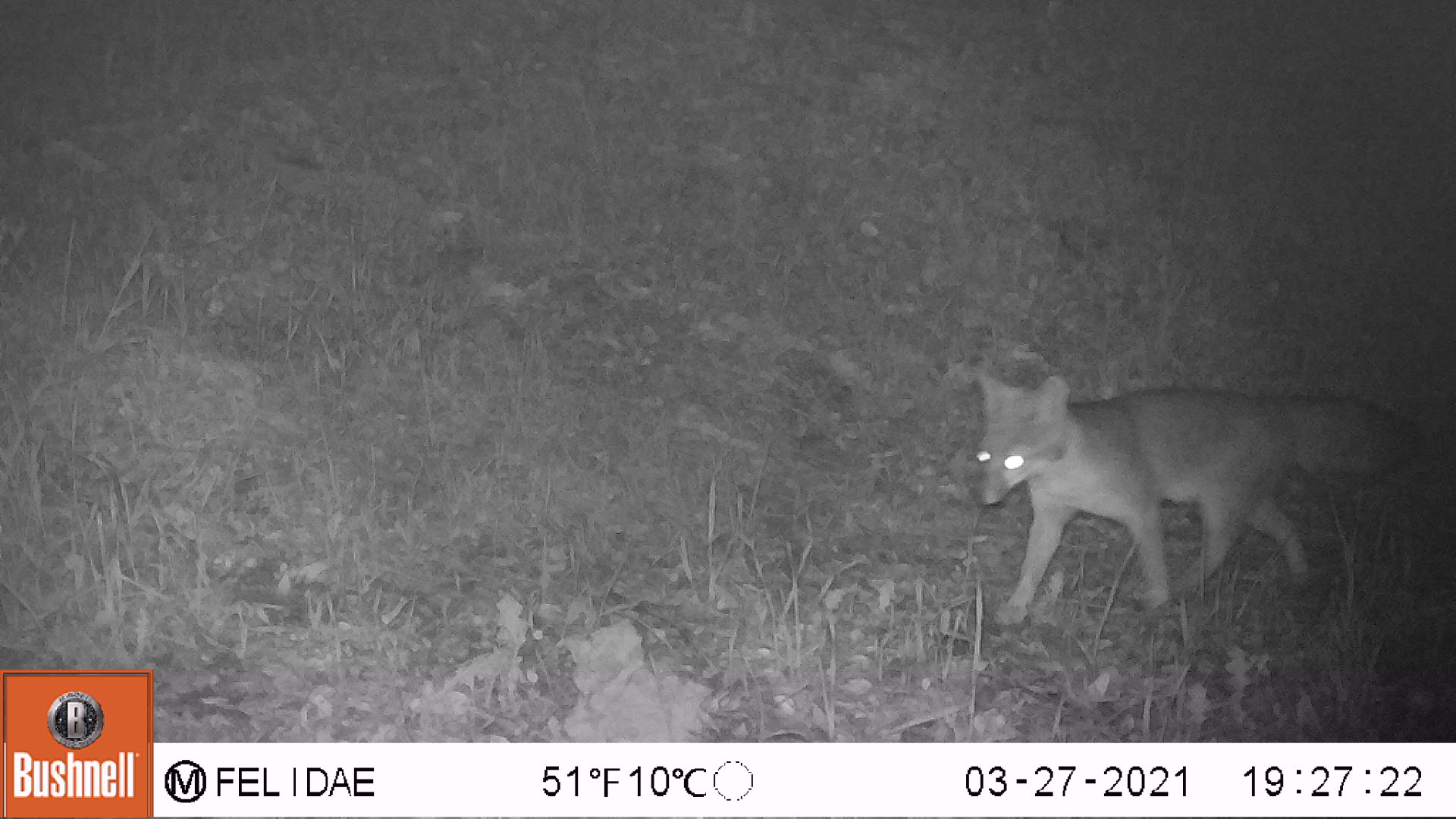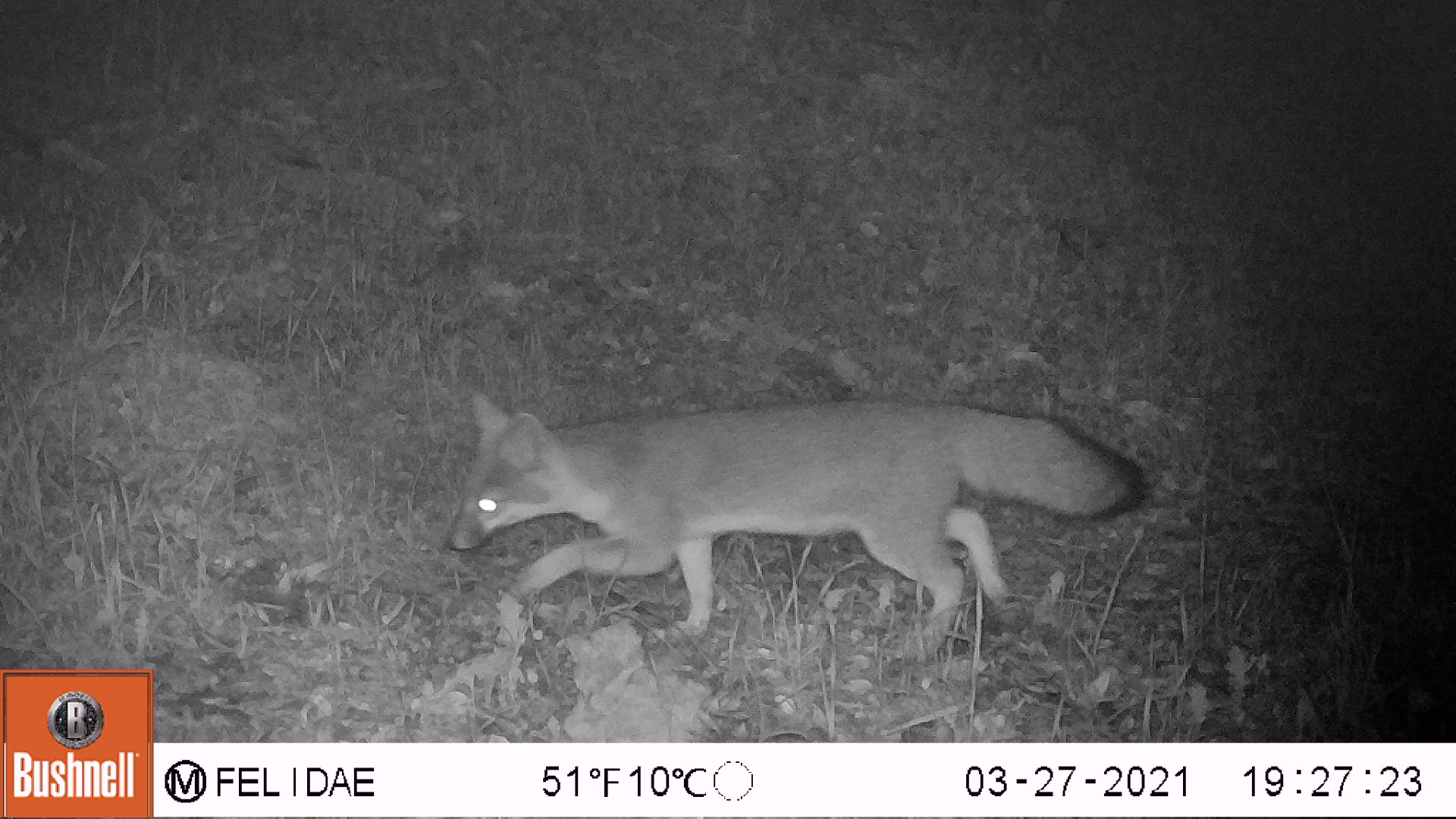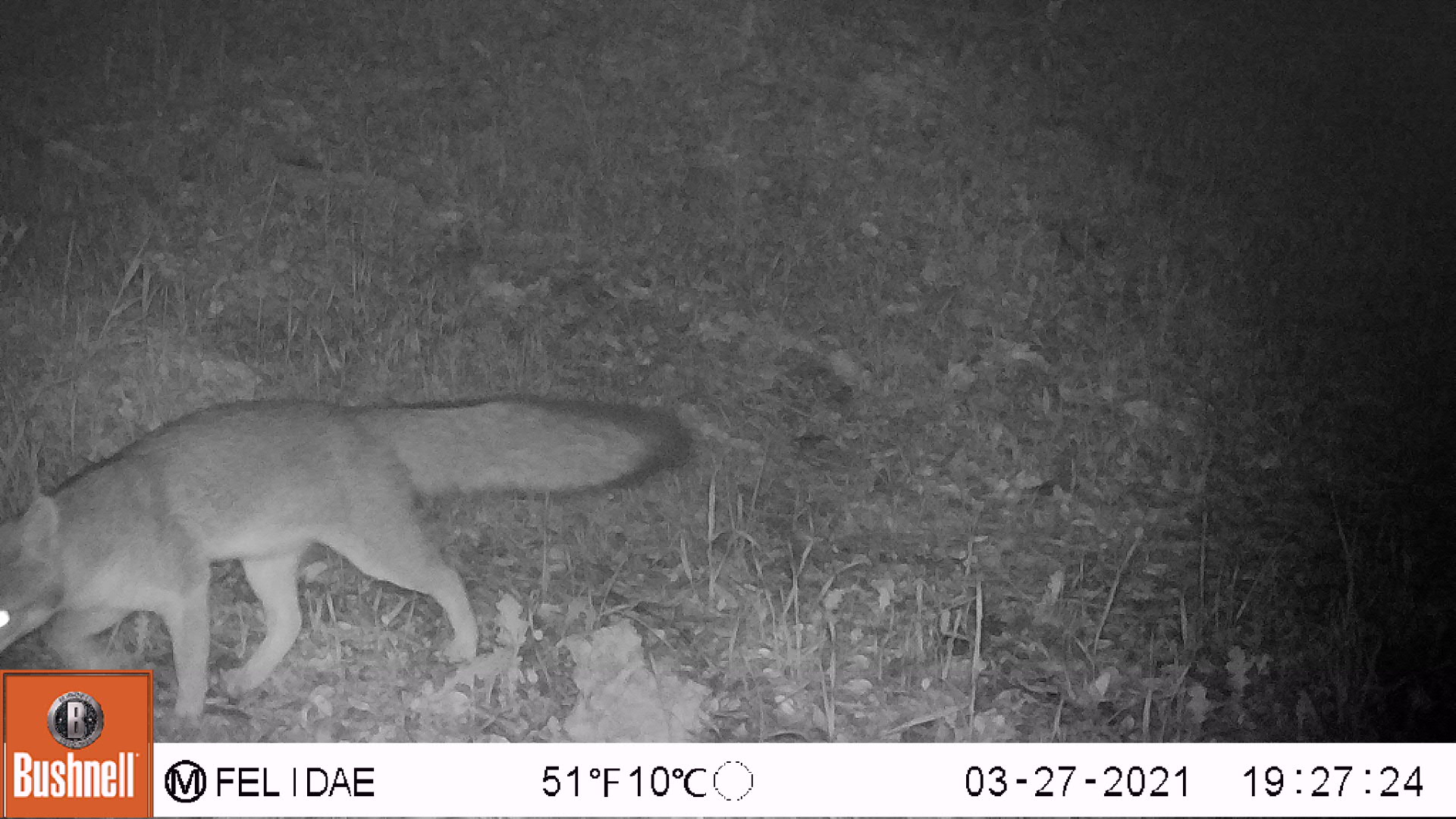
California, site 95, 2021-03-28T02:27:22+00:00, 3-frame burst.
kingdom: Animalia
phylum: Chordata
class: Mammalia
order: Carnivora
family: Canidae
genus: Urocyon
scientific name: Urocyon cinereoargenteus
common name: gray fox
Gray fox (Urocyon cinereoargenteus).